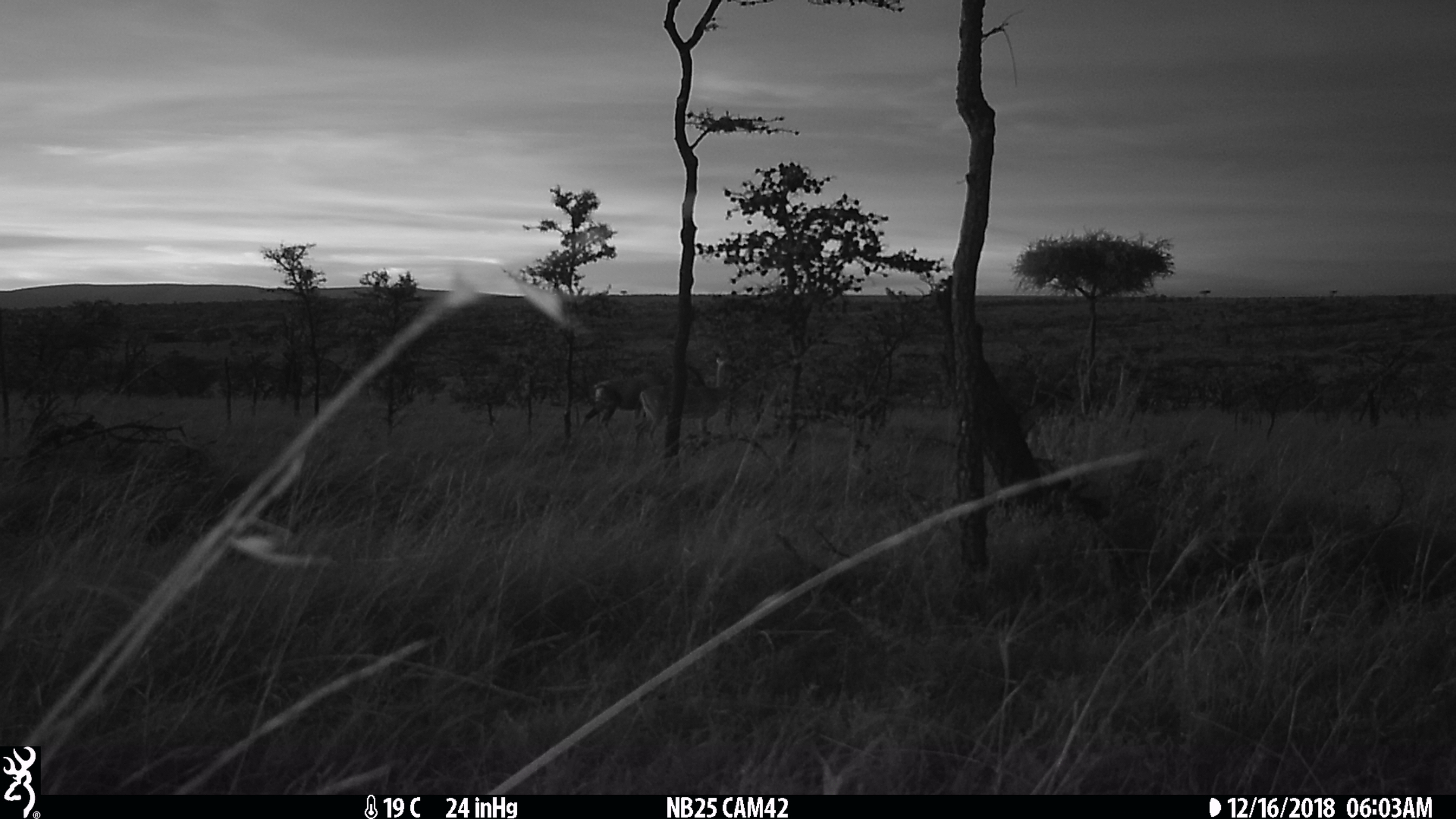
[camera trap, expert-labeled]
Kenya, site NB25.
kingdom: Animalia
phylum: Chordata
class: Mammalia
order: Artiodactyla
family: Bovidae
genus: Damaliscus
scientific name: Damaliscus lunatus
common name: topi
Topi (Damaliscus lunatus).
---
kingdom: Animalia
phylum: Chordata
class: Mammalia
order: Artiodactyla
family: Bovidae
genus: Aepyceros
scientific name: Aepyceros melampus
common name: impala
Impala (Aepyceros melampus).